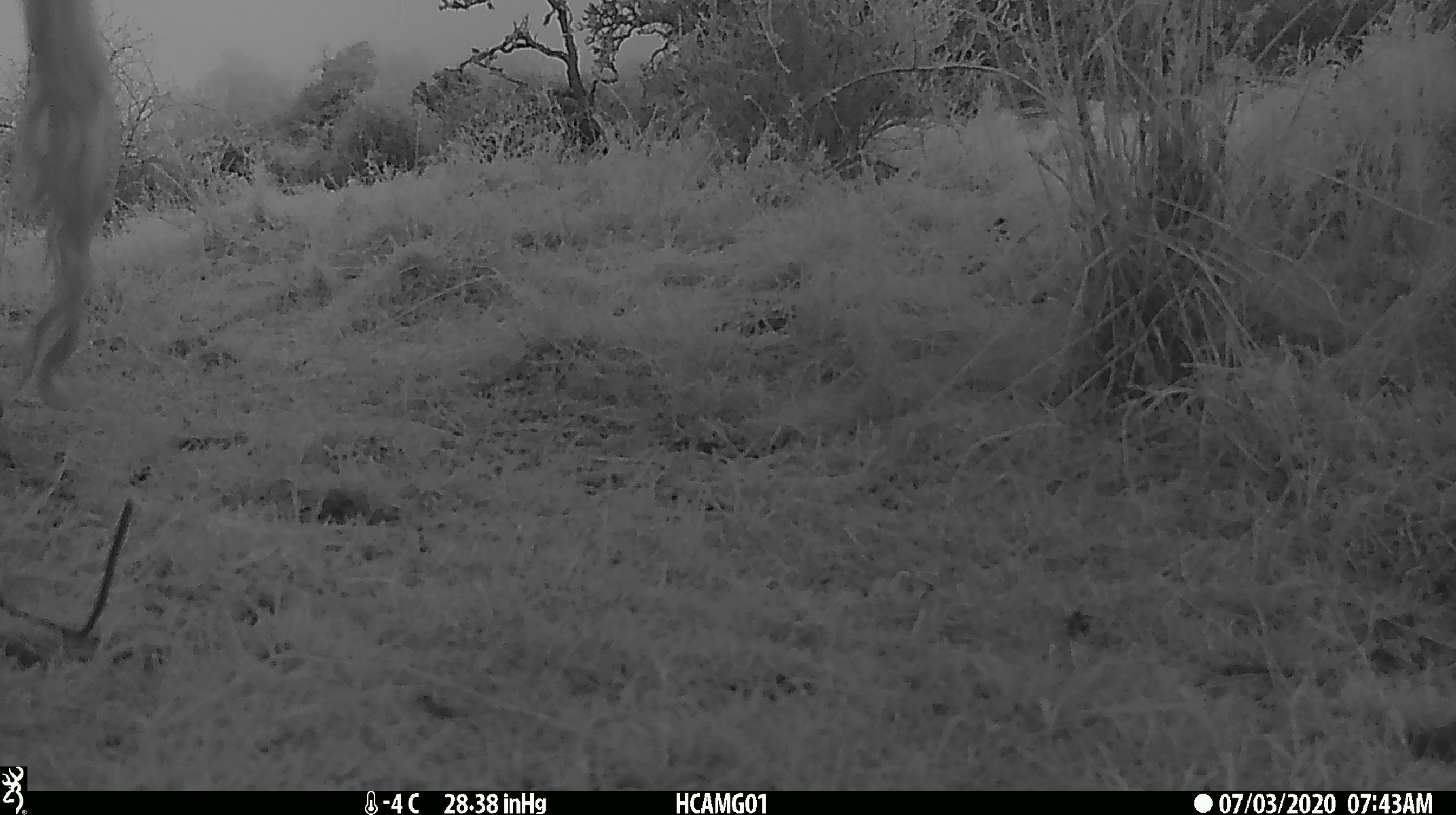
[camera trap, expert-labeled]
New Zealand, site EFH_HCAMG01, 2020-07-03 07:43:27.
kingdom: Animalia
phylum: Chordata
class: Mammalia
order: Artiodactyla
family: Bovidae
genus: Bos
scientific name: Bos taurus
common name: domestic cow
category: cow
Cow (domestic cow) (Bos taurus).